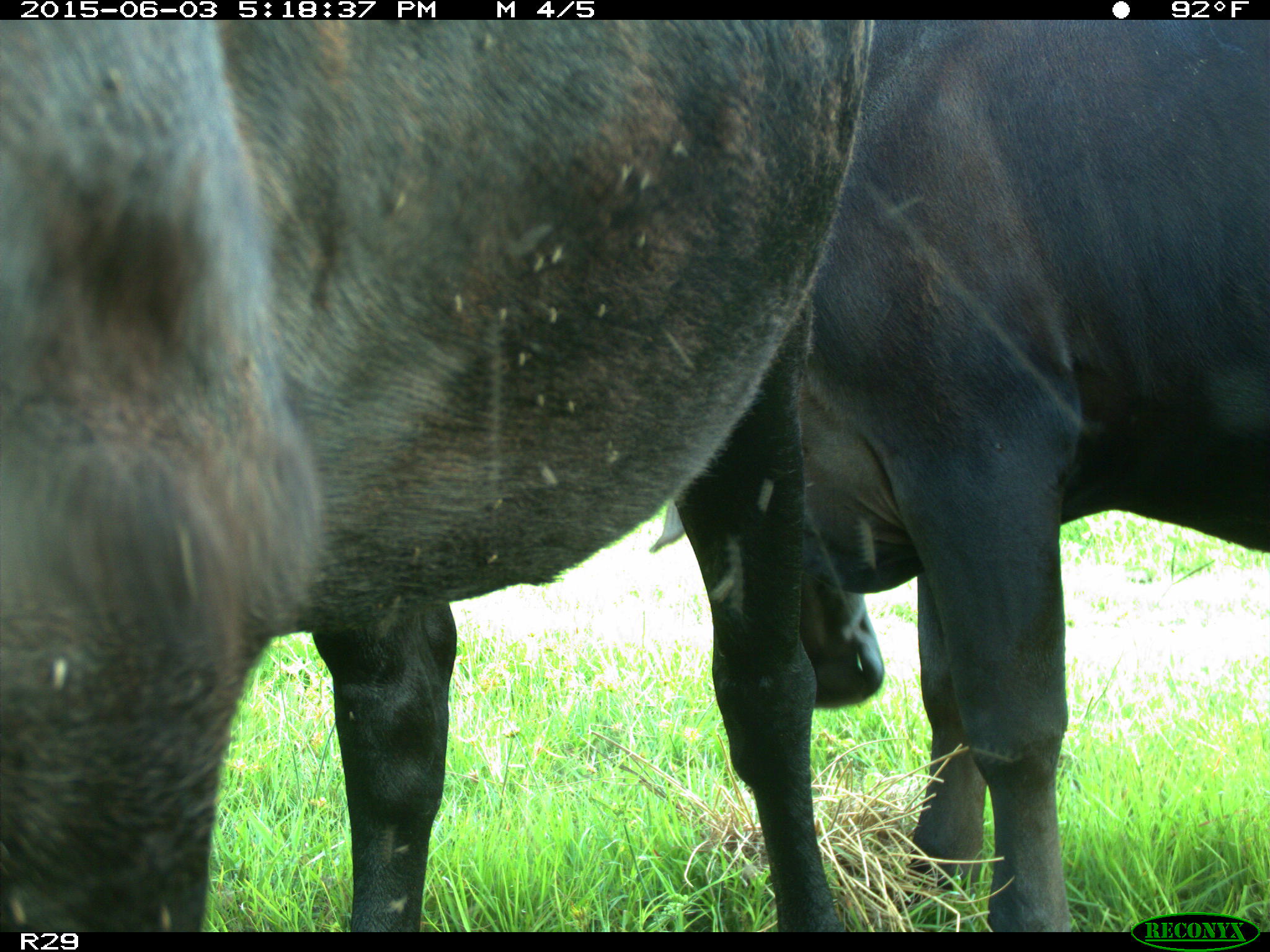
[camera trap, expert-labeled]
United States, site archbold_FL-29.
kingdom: Animalia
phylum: Chordata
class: Mammalia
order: Artiodactyla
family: Bovidae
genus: Bos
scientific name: Bos taurus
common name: domestic cow